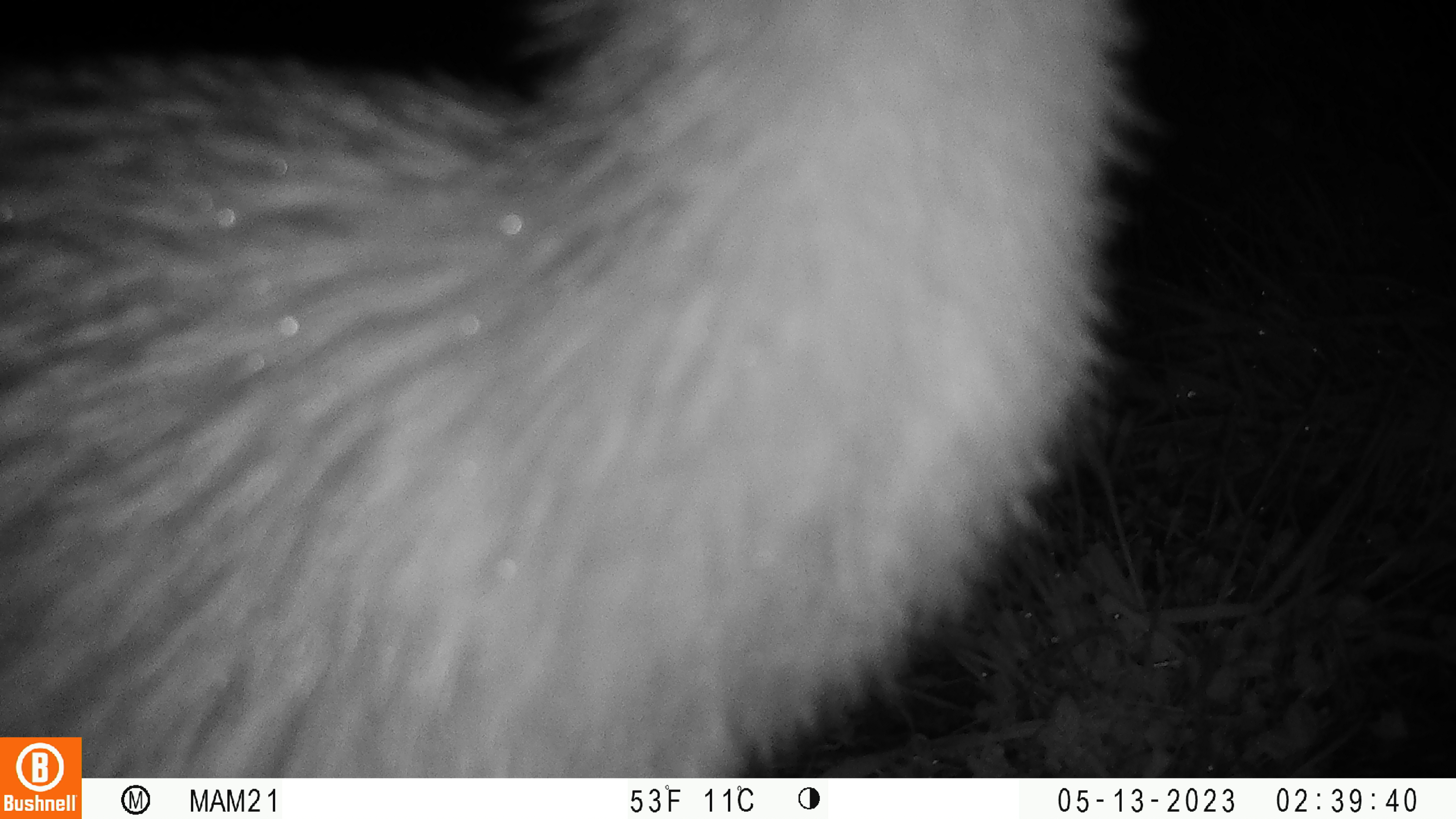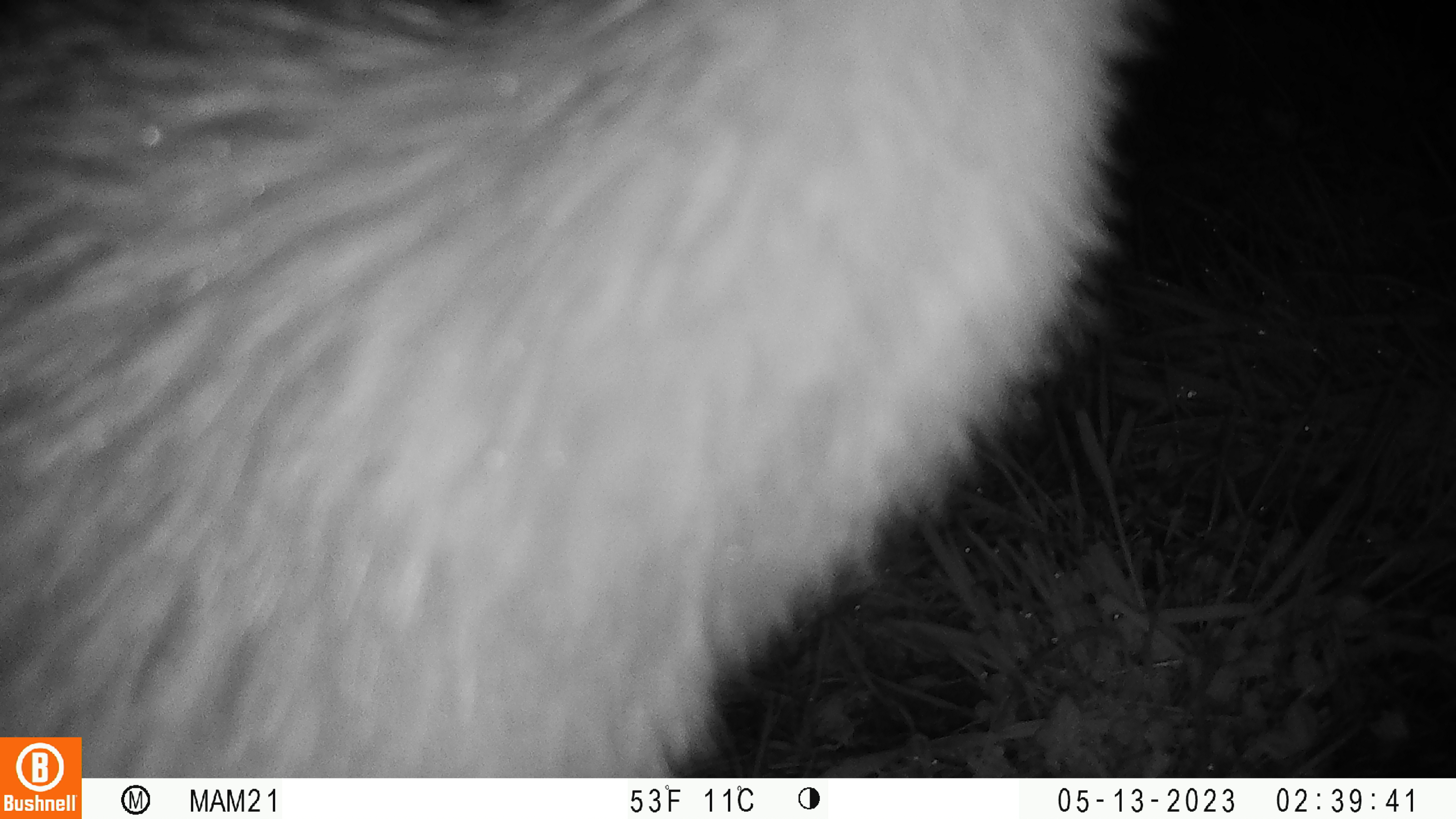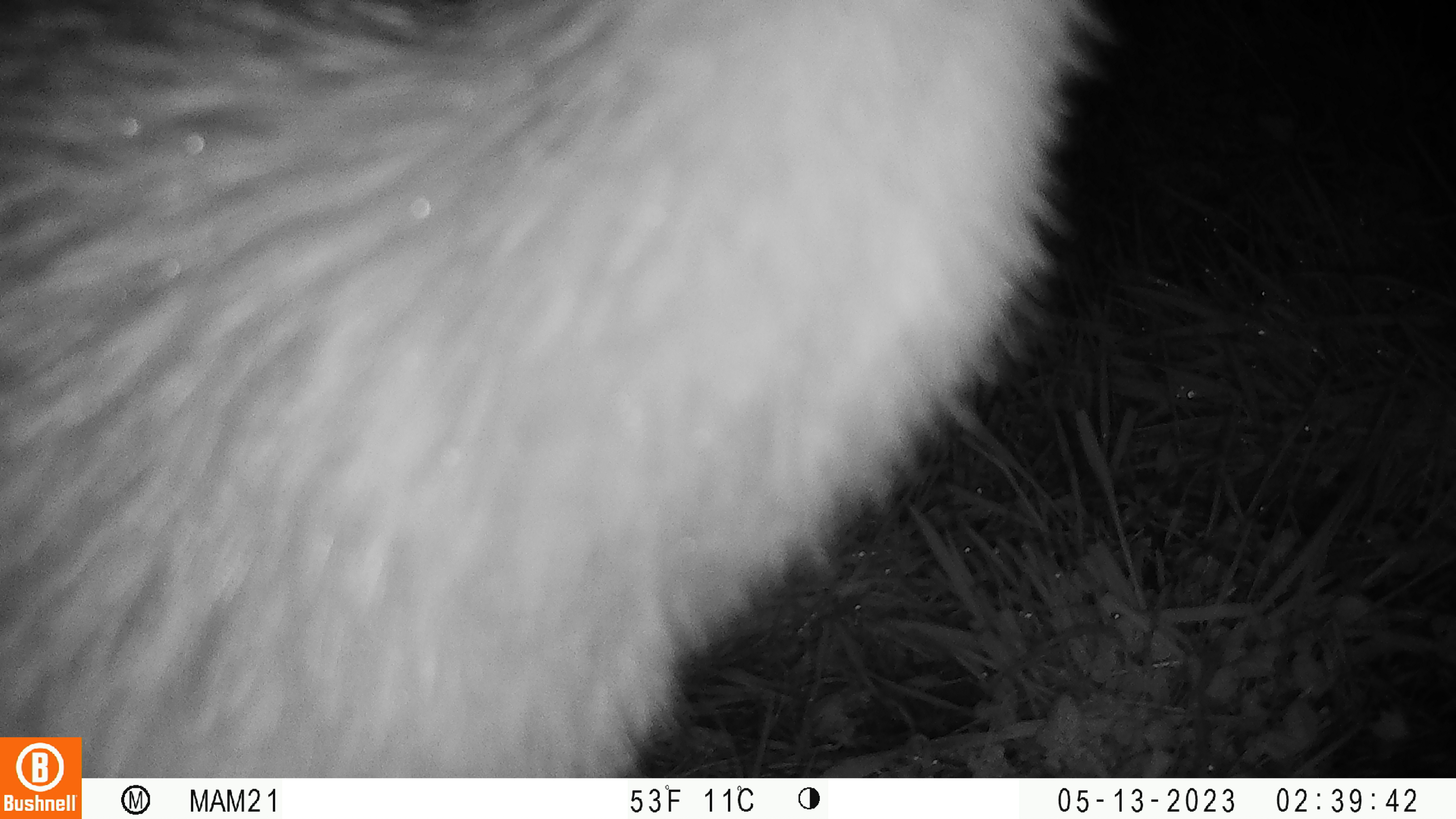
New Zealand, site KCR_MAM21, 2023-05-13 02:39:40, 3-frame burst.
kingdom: Animalia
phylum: Chordata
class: Aves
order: Apterygiformes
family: Apterygidae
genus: Apteryx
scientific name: Apteryx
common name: kiwi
Kiwi (Apteryx).